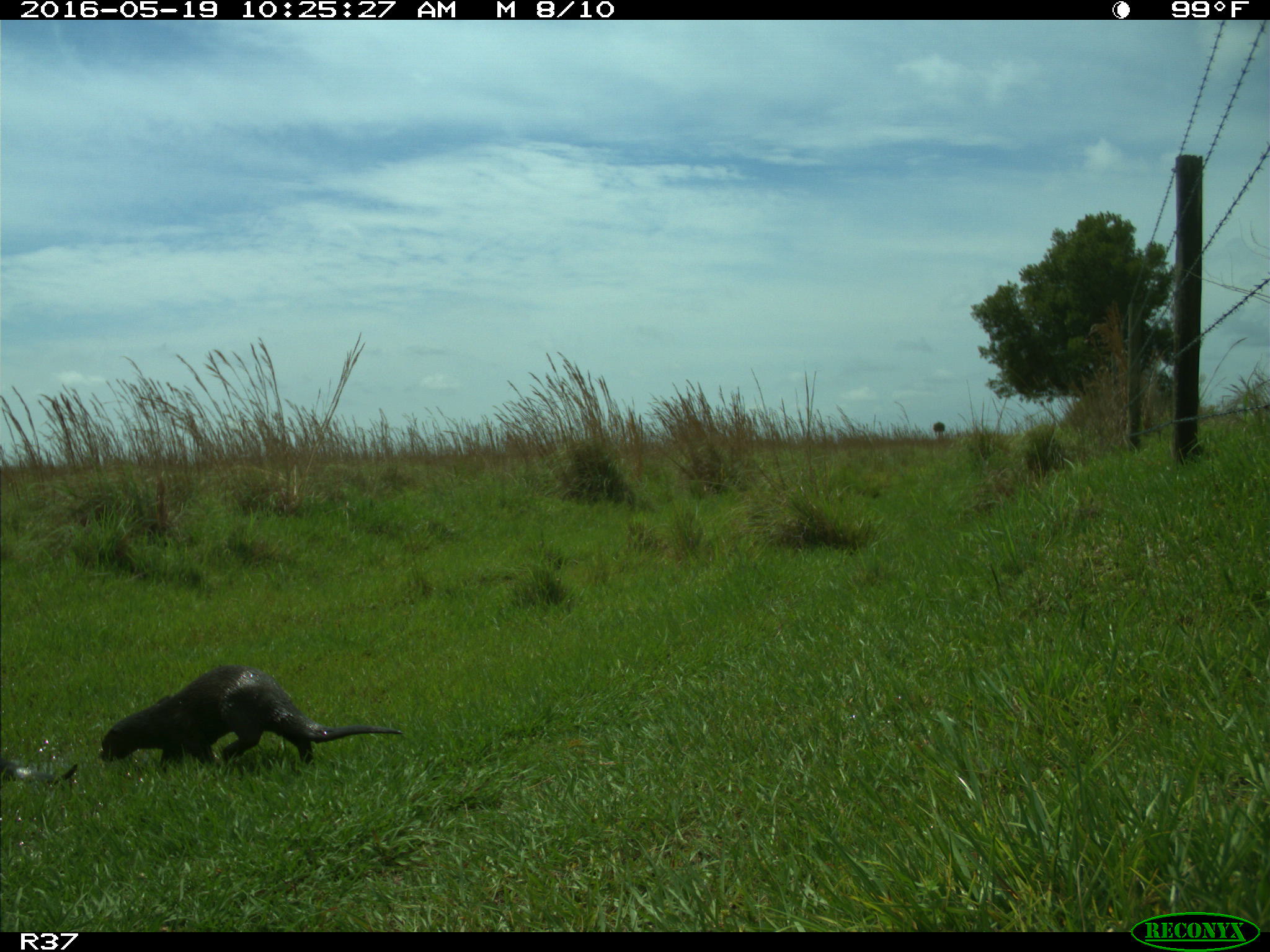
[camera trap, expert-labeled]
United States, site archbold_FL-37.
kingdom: Animalia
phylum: Chordata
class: Mammalia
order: Carnivora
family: Mustelidae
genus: Lontra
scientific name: Lontra canadensis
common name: north american river otter